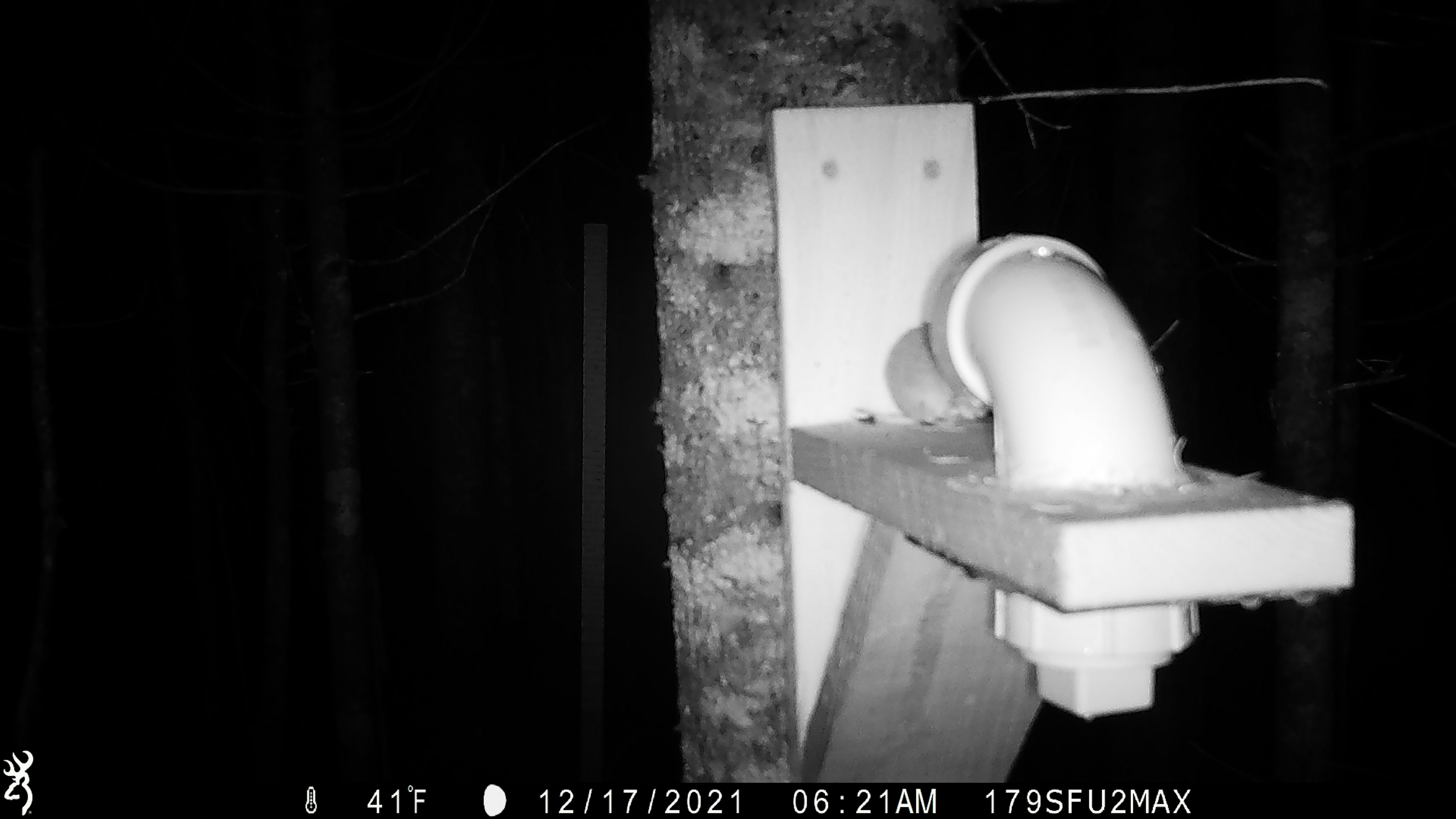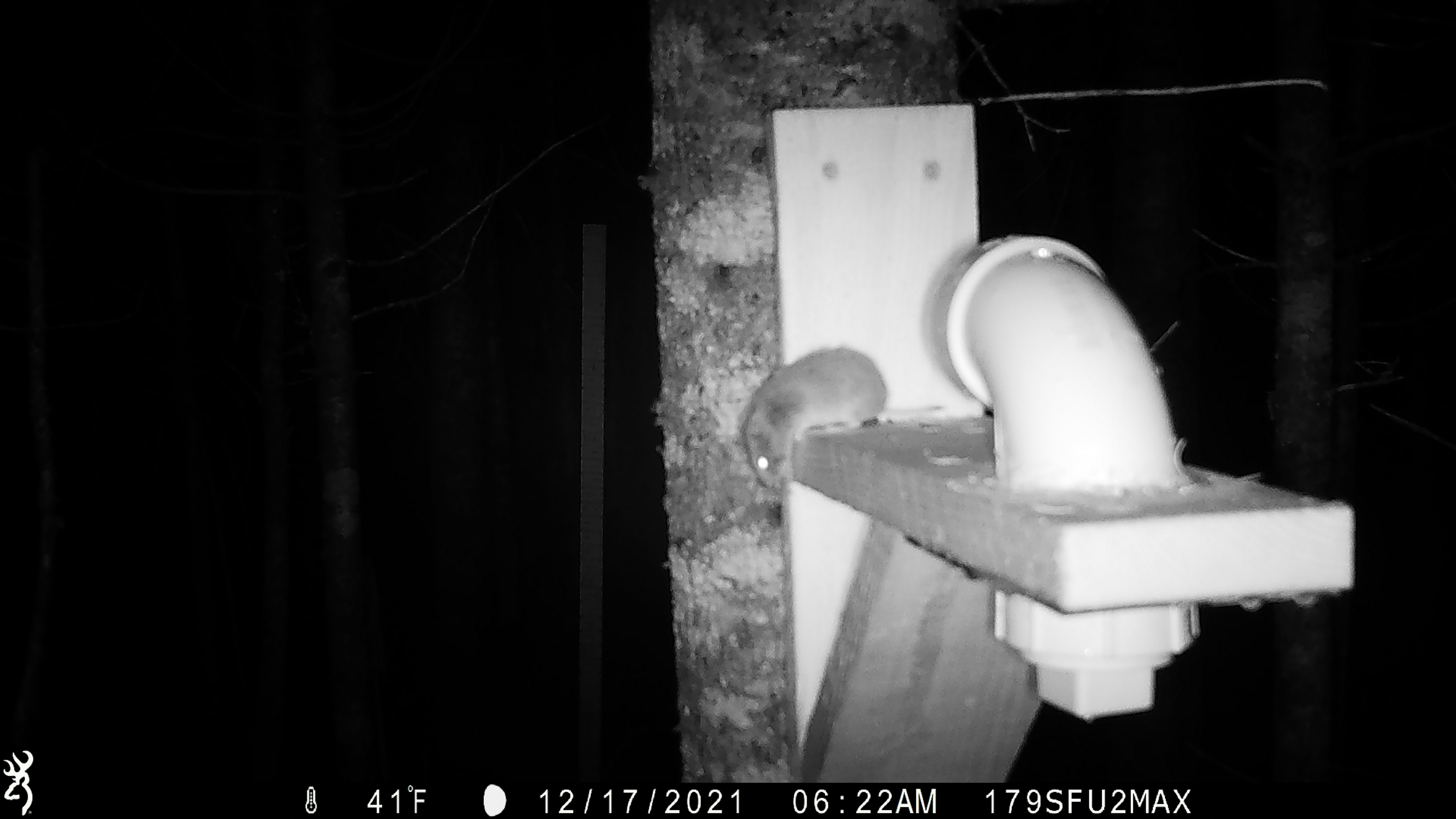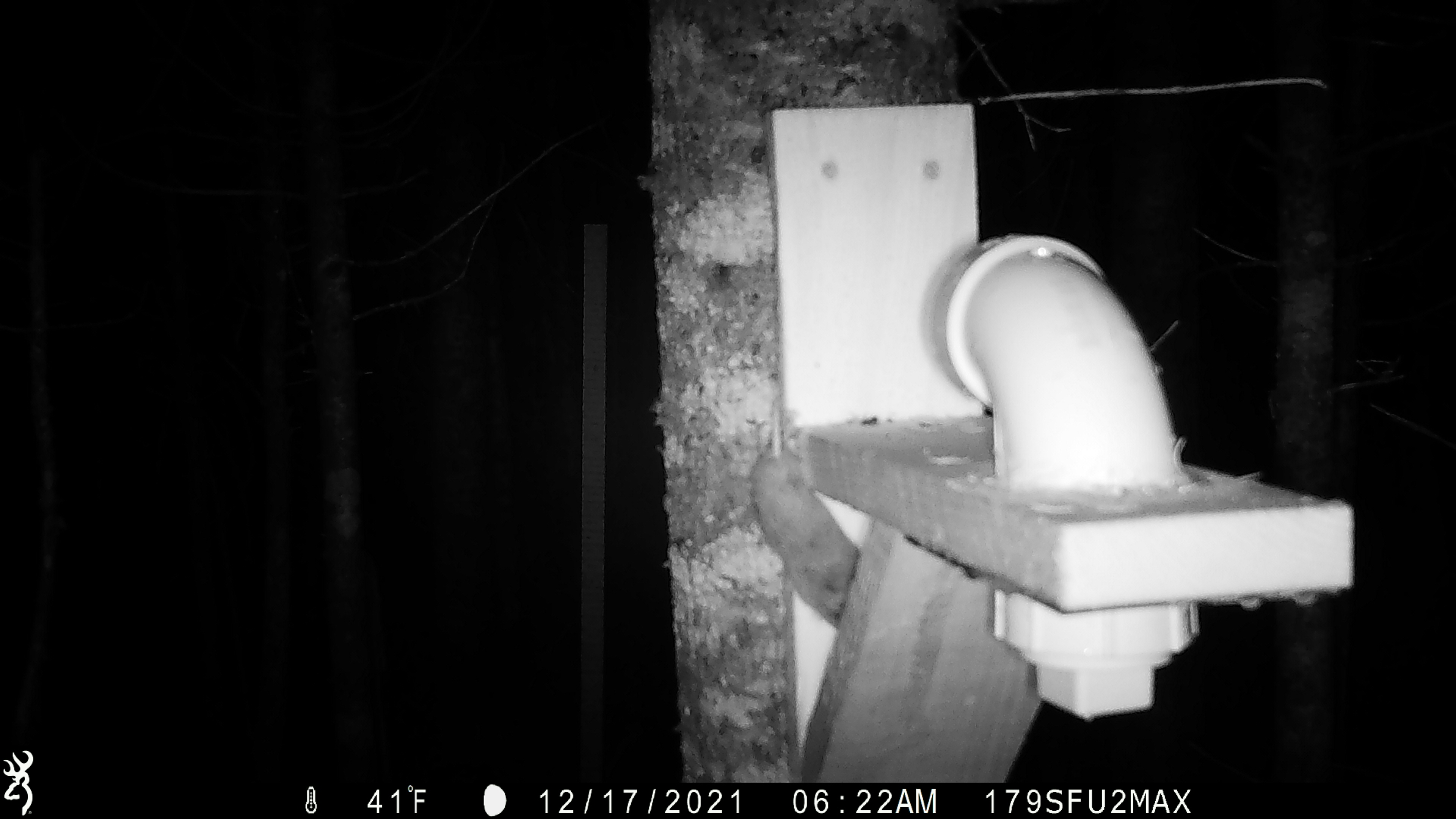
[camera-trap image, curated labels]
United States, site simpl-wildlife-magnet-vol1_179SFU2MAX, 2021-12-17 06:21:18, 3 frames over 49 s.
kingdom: Animalia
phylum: Chordata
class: Mammalia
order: Rodentia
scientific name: Rodentia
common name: mouse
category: mouse sp.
Mouse sp. (mouse) (Rodentia).